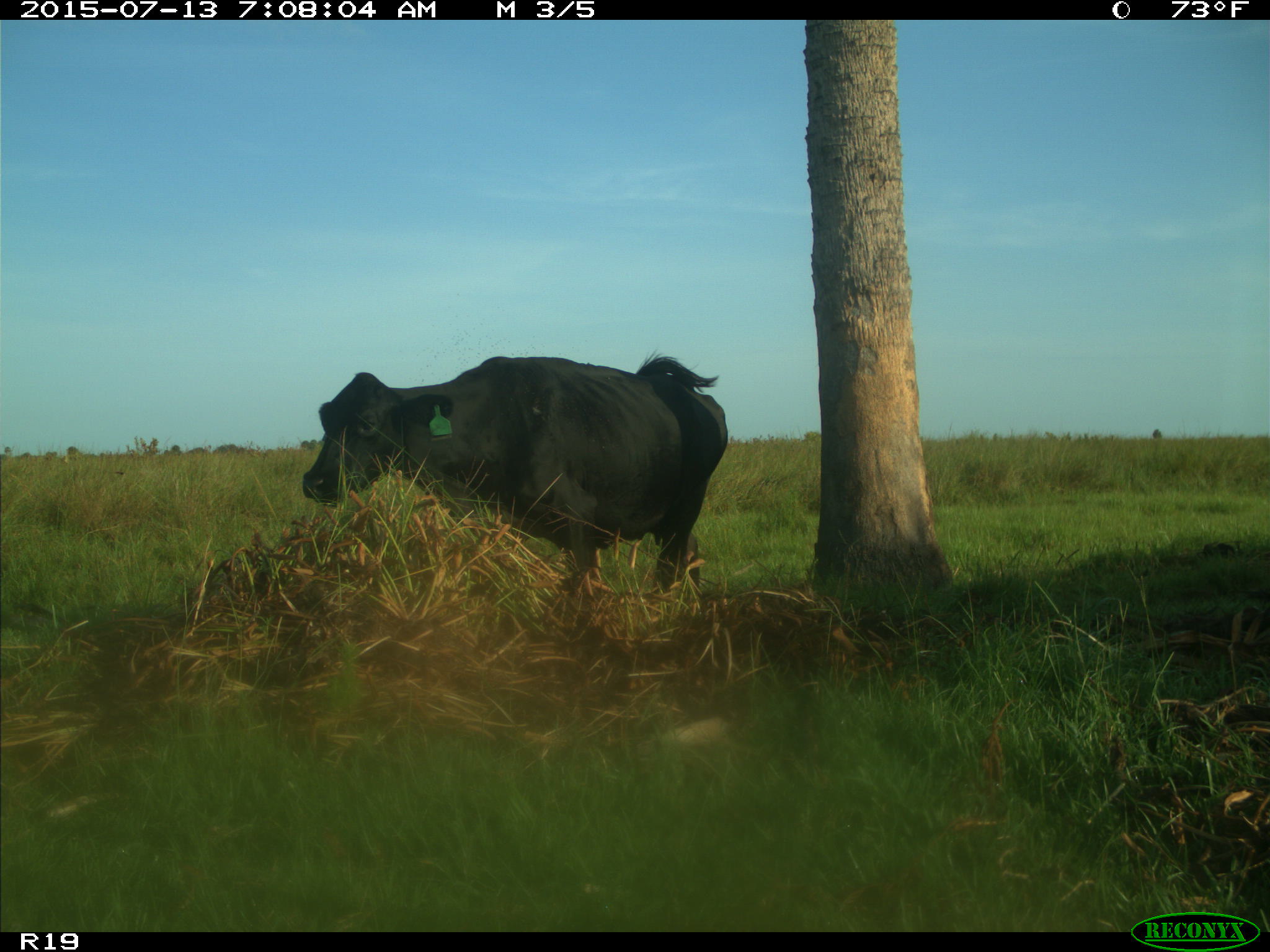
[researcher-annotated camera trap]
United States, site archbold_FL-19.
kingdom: Animalia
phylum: Chordata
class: Mammalia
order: Artiodactyla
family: Bovidae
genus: Bos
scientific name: Bos taurus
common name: domestic cow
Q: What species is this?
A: Bos taurus (domestic cow).